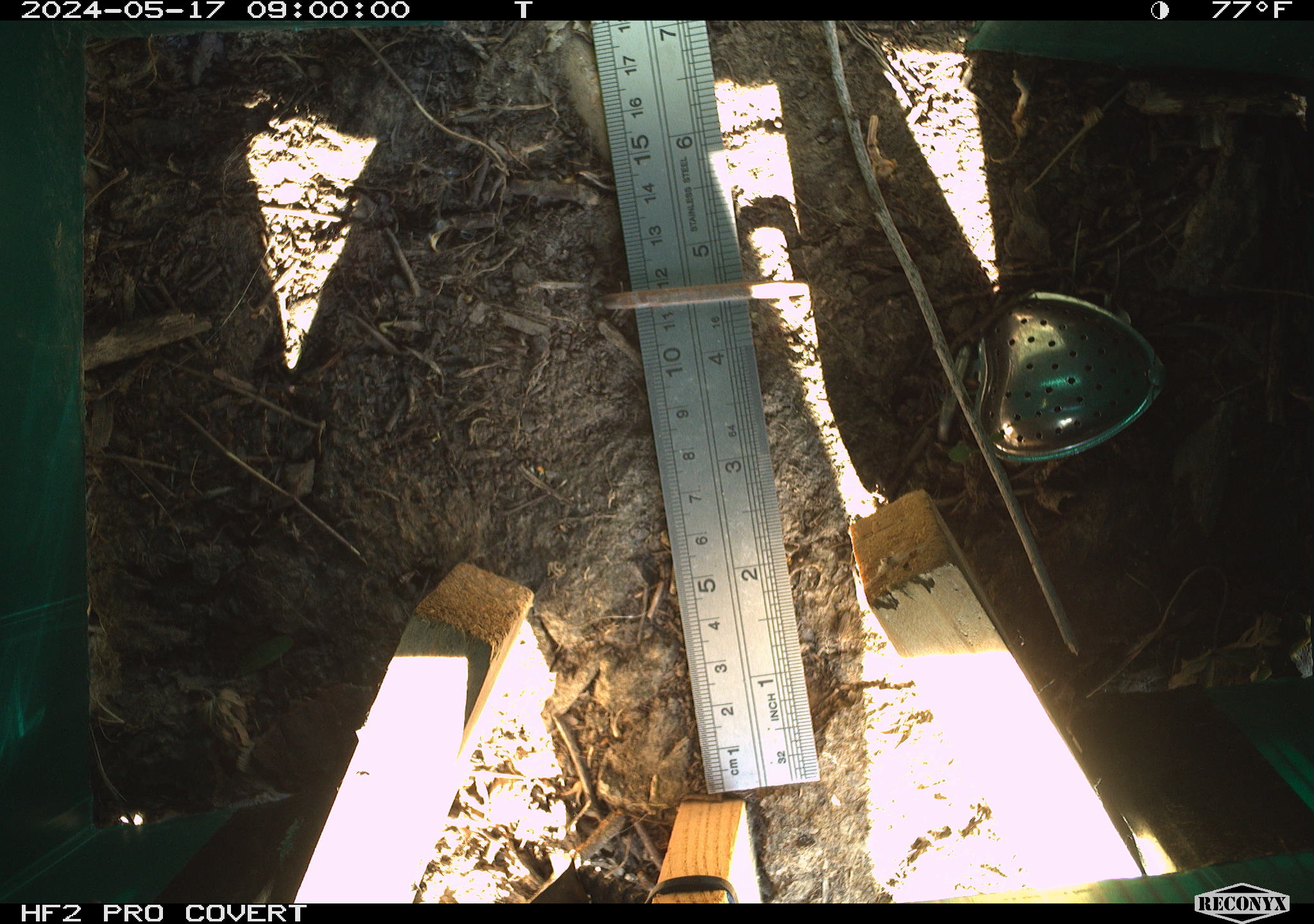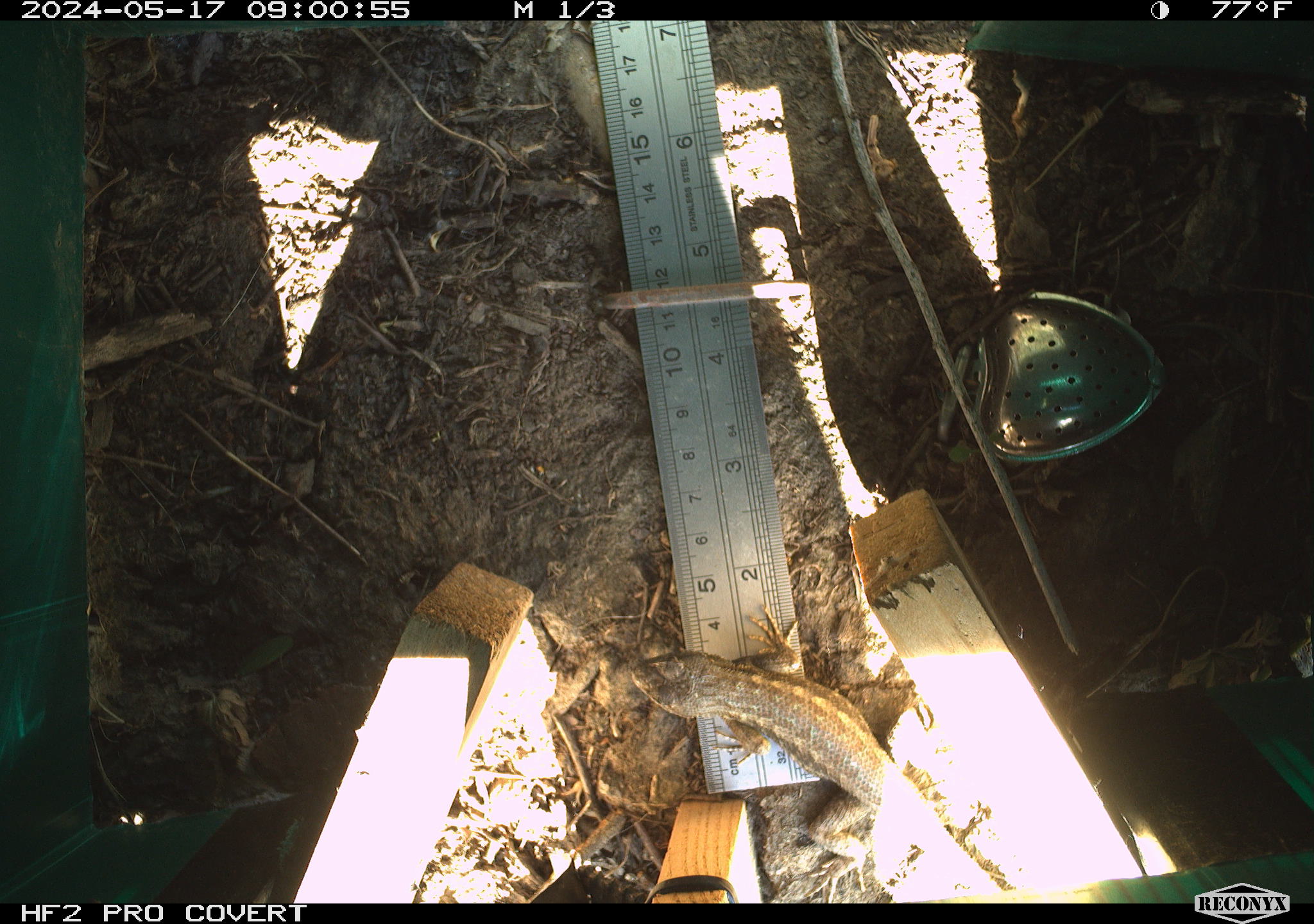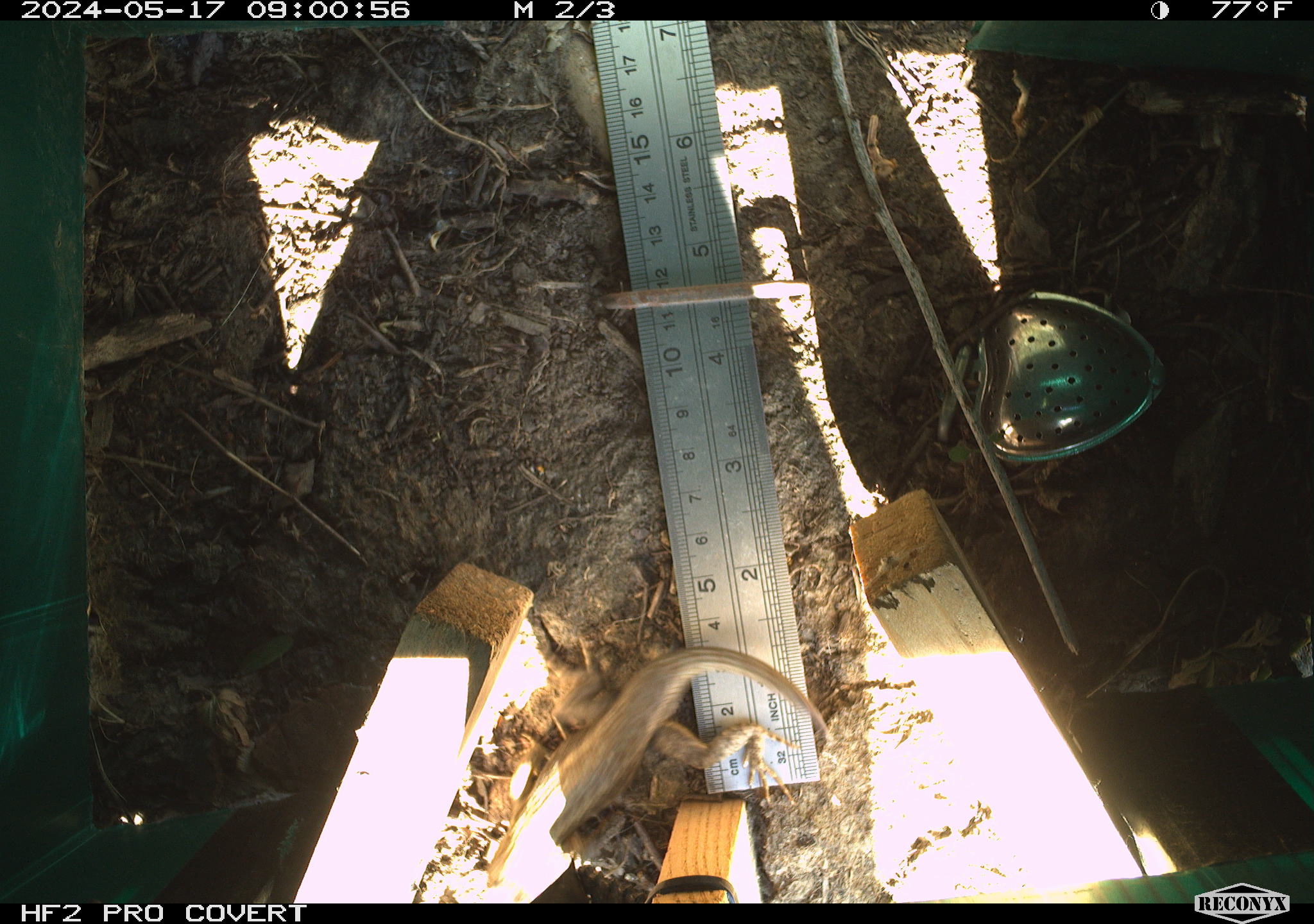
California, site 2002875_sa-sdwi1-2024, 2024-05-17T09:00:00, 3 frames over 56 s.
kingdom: Animalia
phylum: Chordata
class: Reptilia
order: Squamata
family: Phrynosomatidae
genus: Sceloporus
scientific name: Sceloporus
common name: spiny lizards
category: sceloporus species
Sceloporus species (spiny lizards) (Sceloporus).